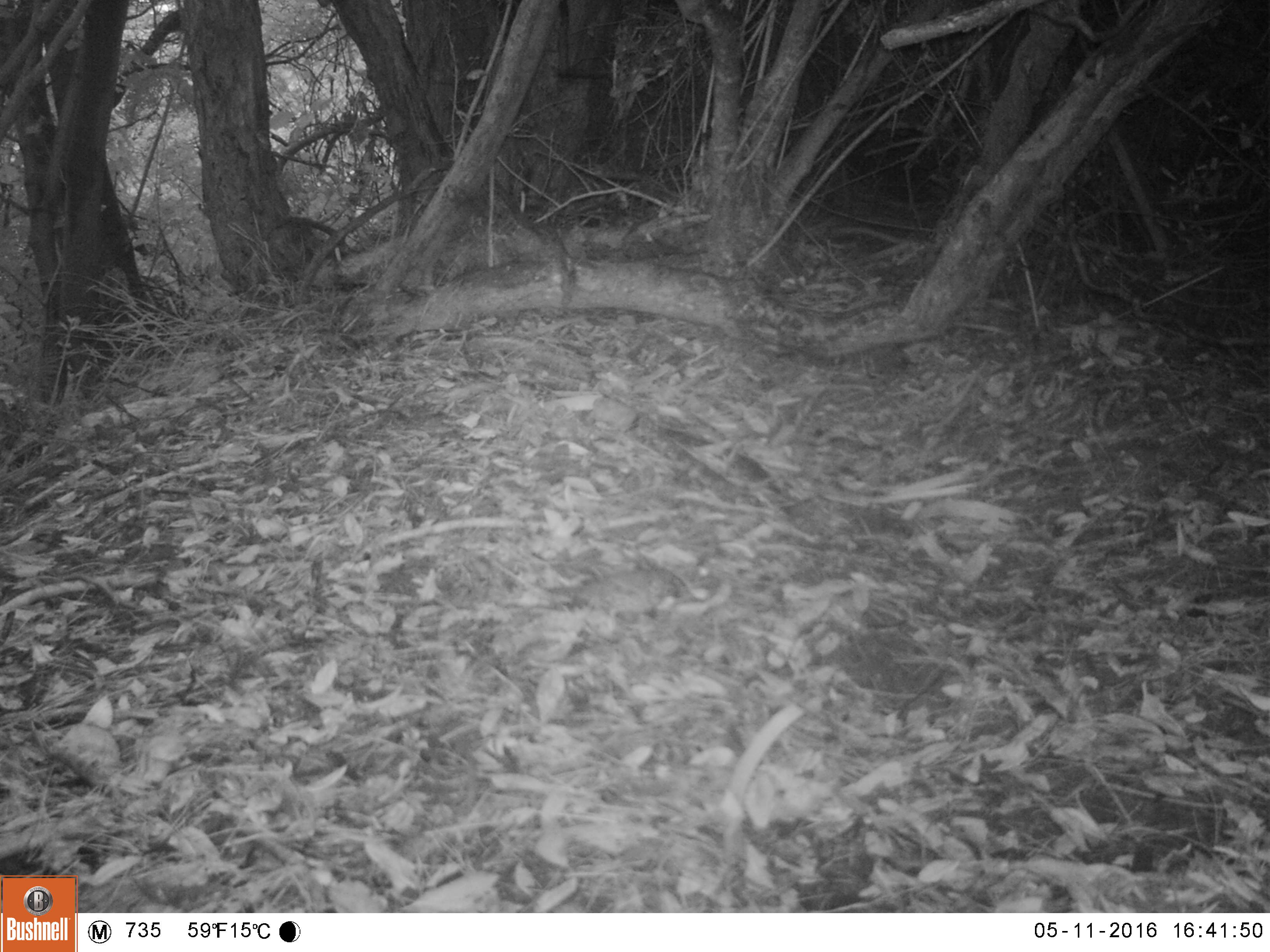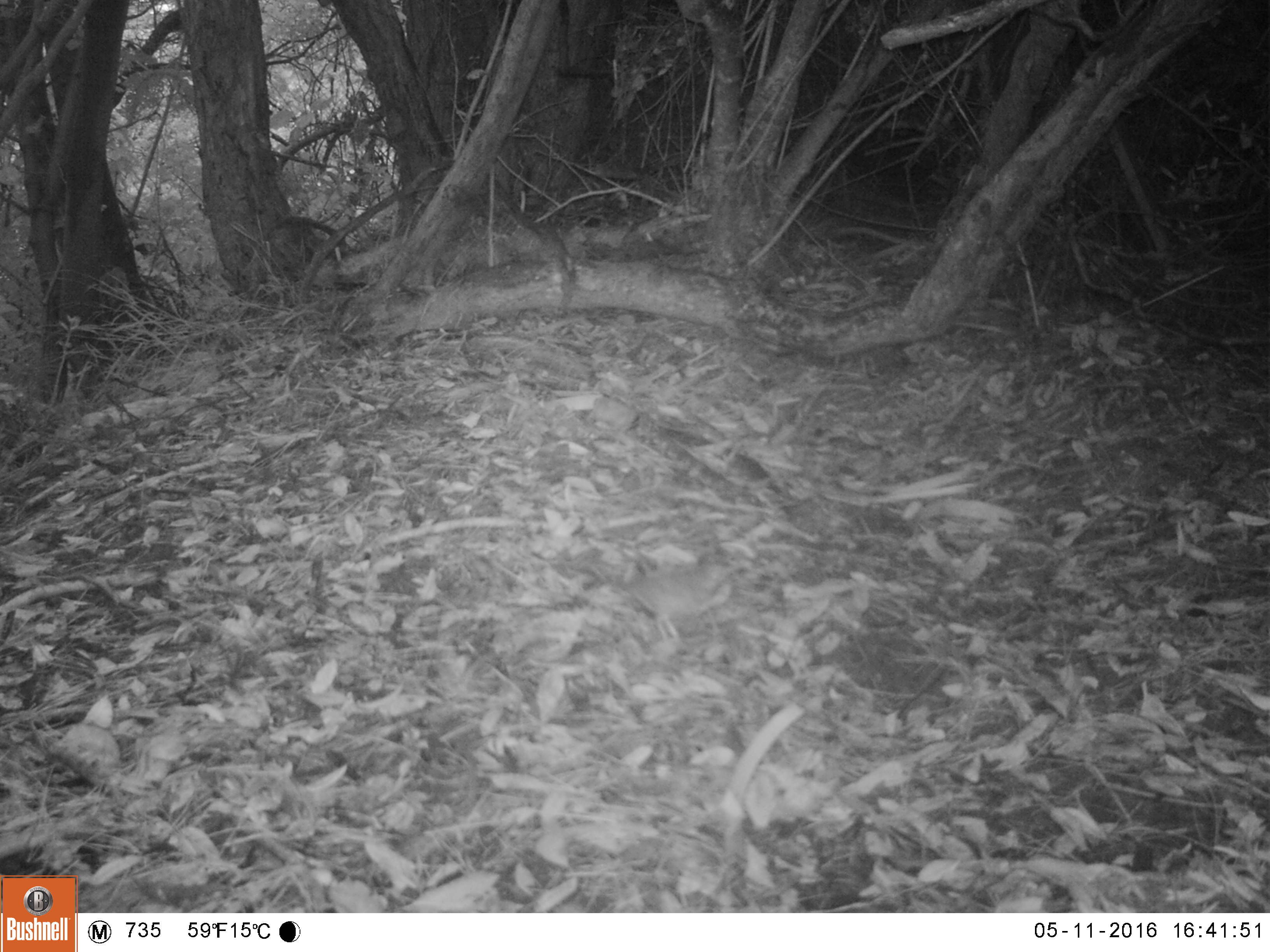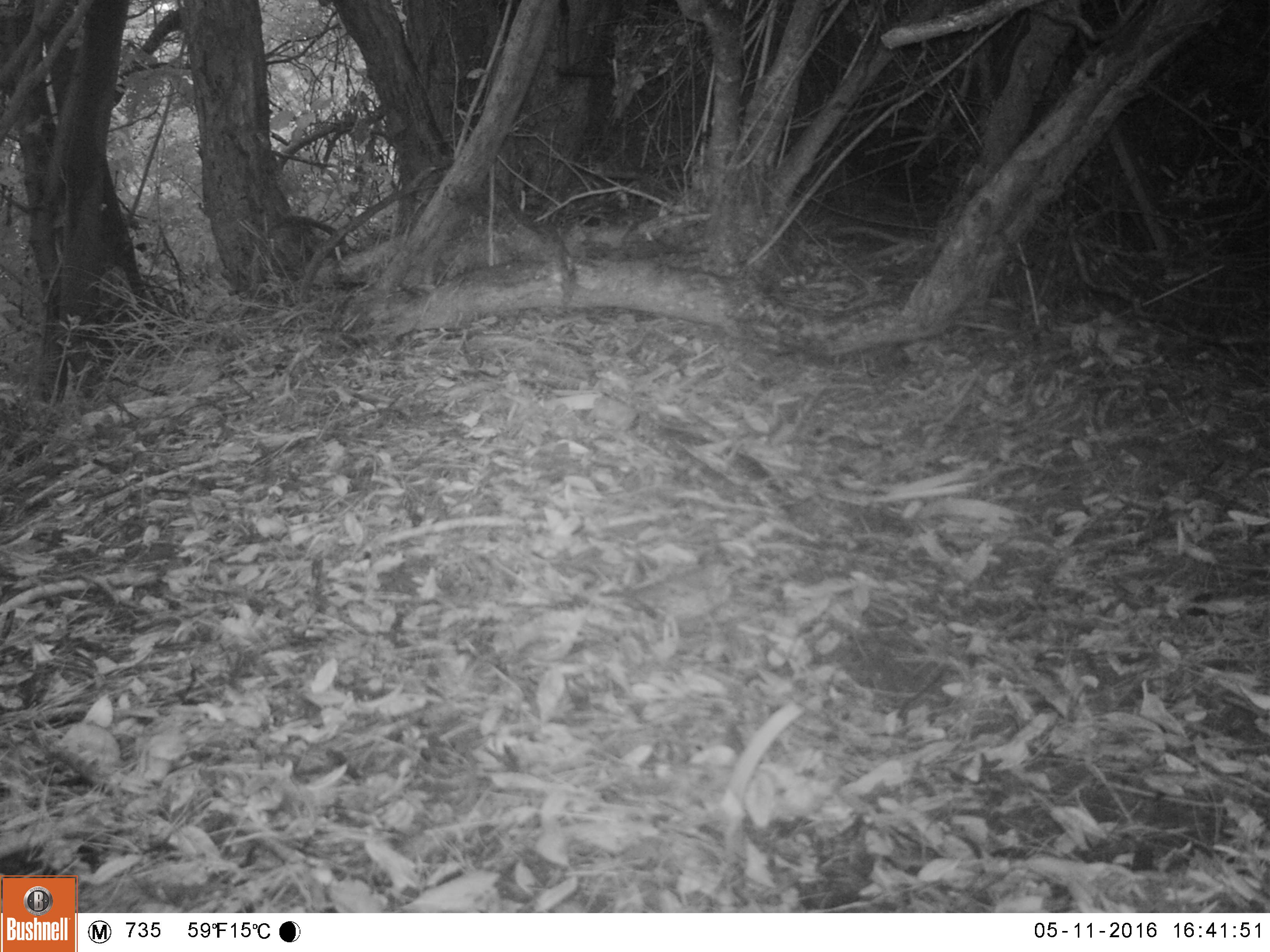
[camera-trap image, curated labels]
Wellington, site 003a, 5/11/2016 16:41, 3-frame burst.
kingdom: Animalia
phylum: Chordata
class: Aves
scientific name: Aves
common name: bird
Bird (Aves).